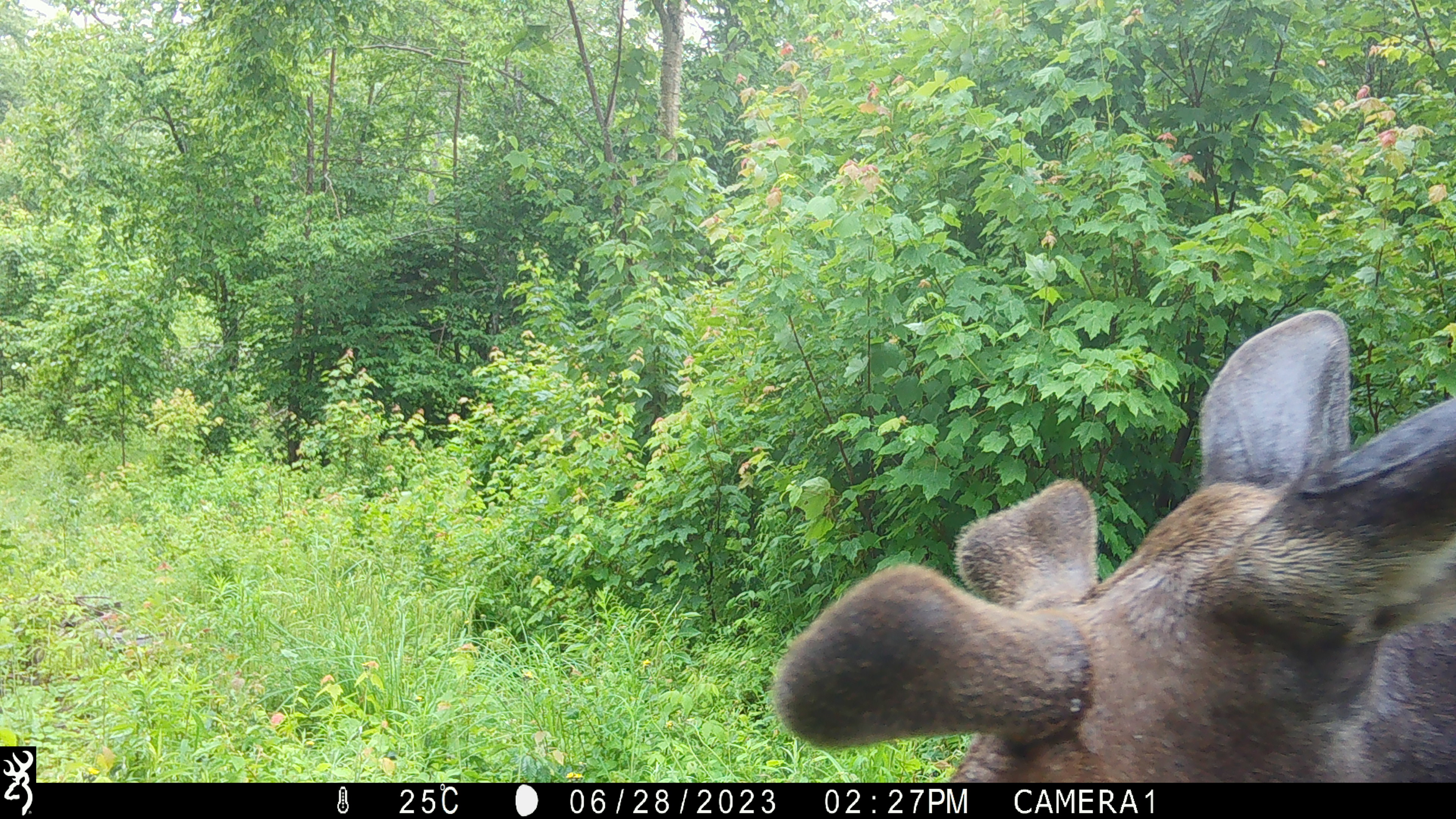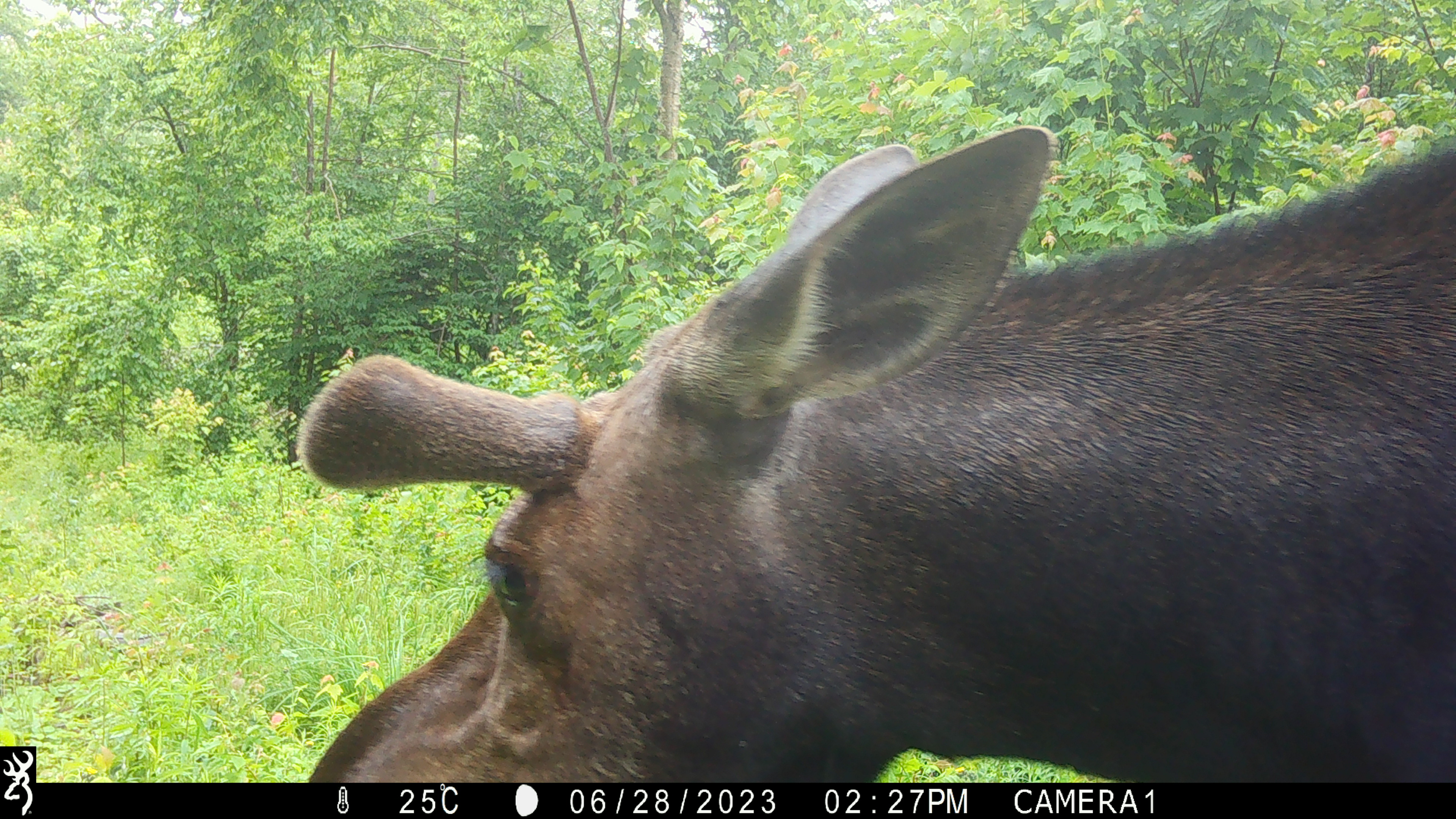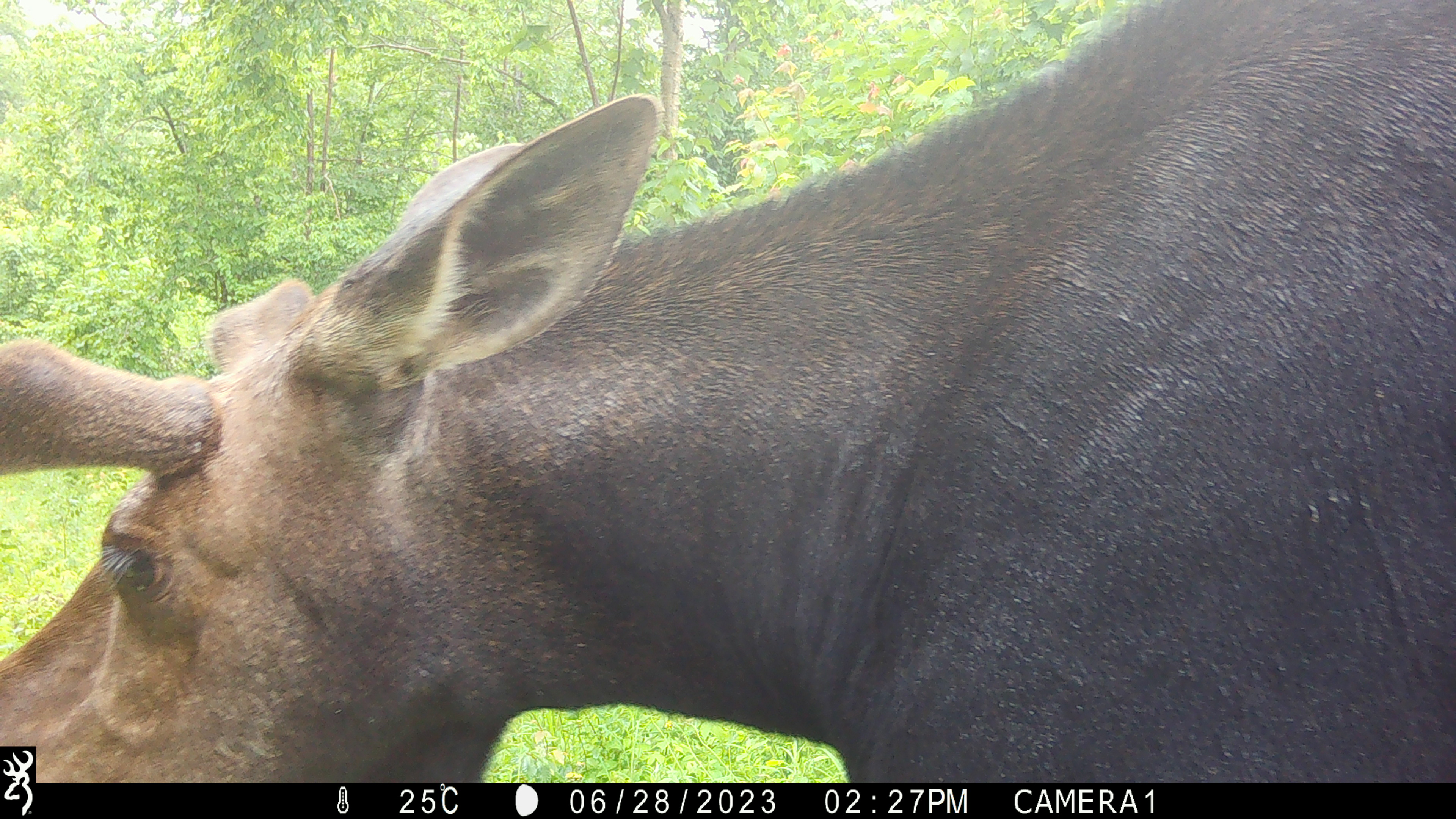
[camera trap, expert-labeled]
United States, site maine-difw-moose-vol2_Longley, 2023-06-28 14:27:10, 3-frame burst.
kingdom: Animalia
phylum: Chordata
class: Mammalia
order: Artiodactyla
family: Cervidae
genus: Alces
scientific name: Alces alces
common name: moose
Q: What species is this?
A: Moose (Alces alces).